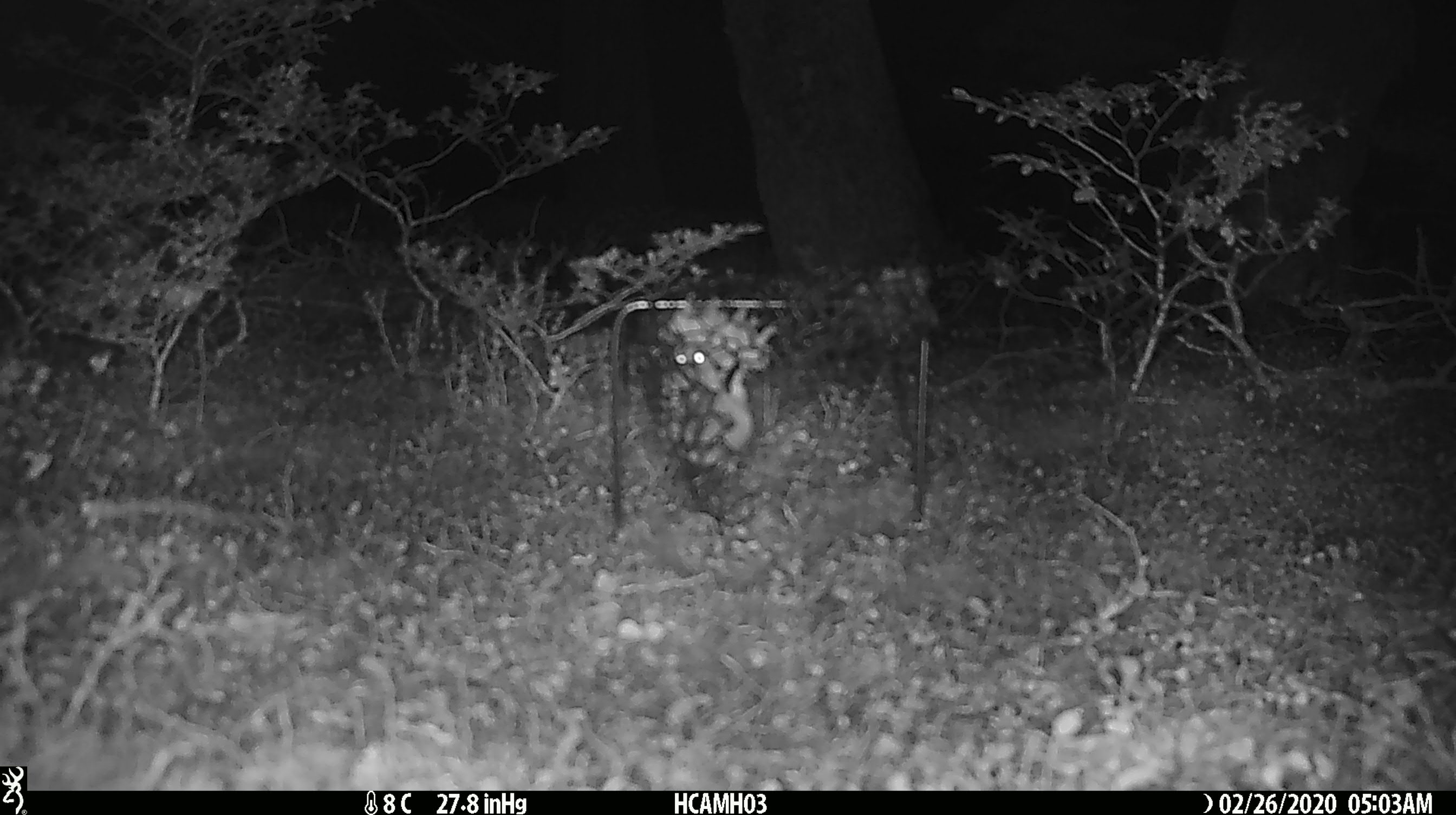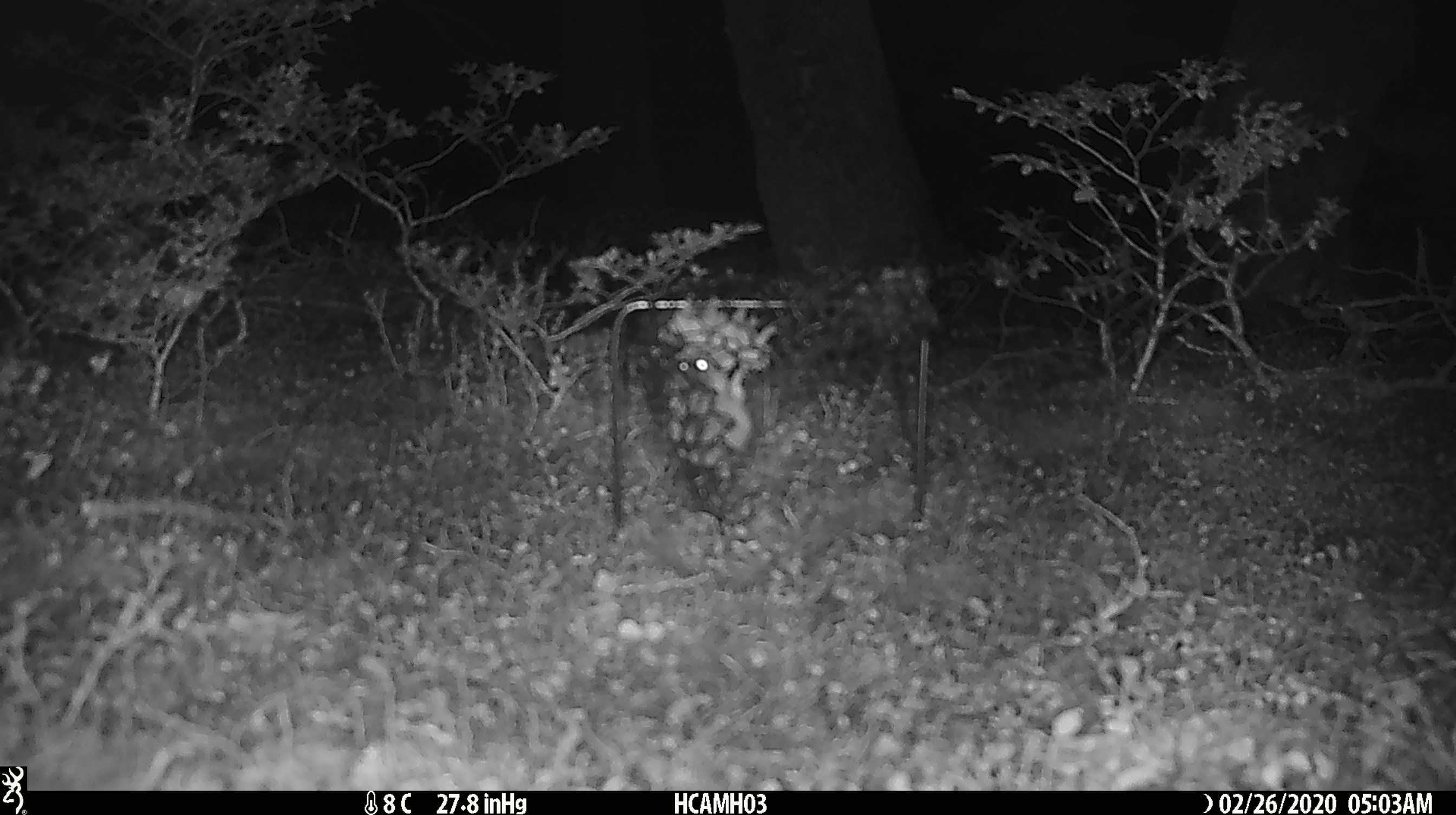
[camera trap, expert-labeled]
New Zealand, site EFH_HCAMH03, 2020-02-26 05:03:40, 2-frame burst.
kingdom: Animalia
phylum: Chordata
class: Mammalia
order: Rodentia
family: Muridae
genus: Mus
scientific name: Mus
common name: mouse